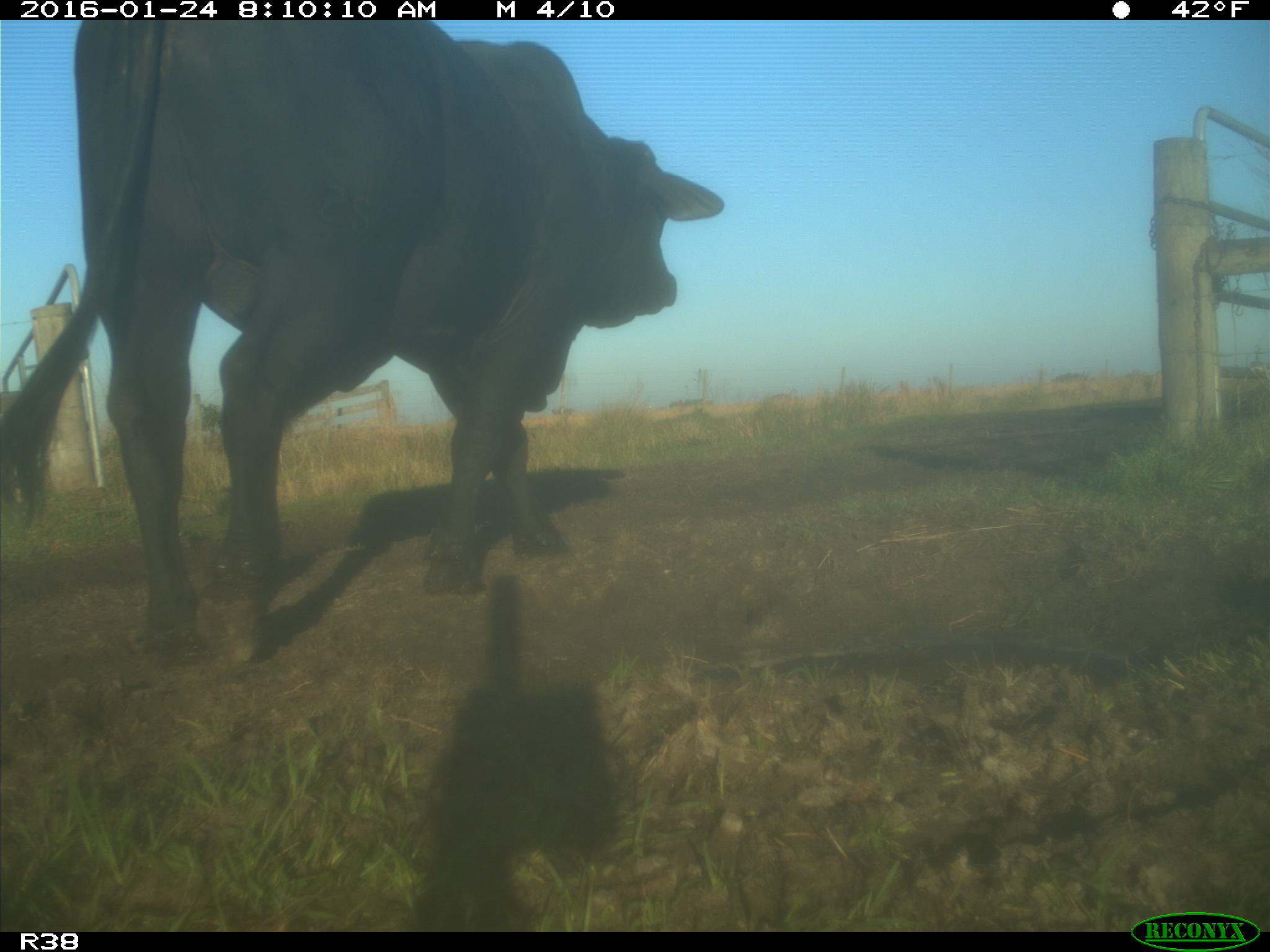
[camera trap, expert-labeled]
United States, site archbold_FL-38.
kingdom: Animalia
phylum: Chordata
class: Mammalia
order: Artiodactyla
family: Bovidae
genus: Bos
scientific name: Bos taurus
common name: domestic cow